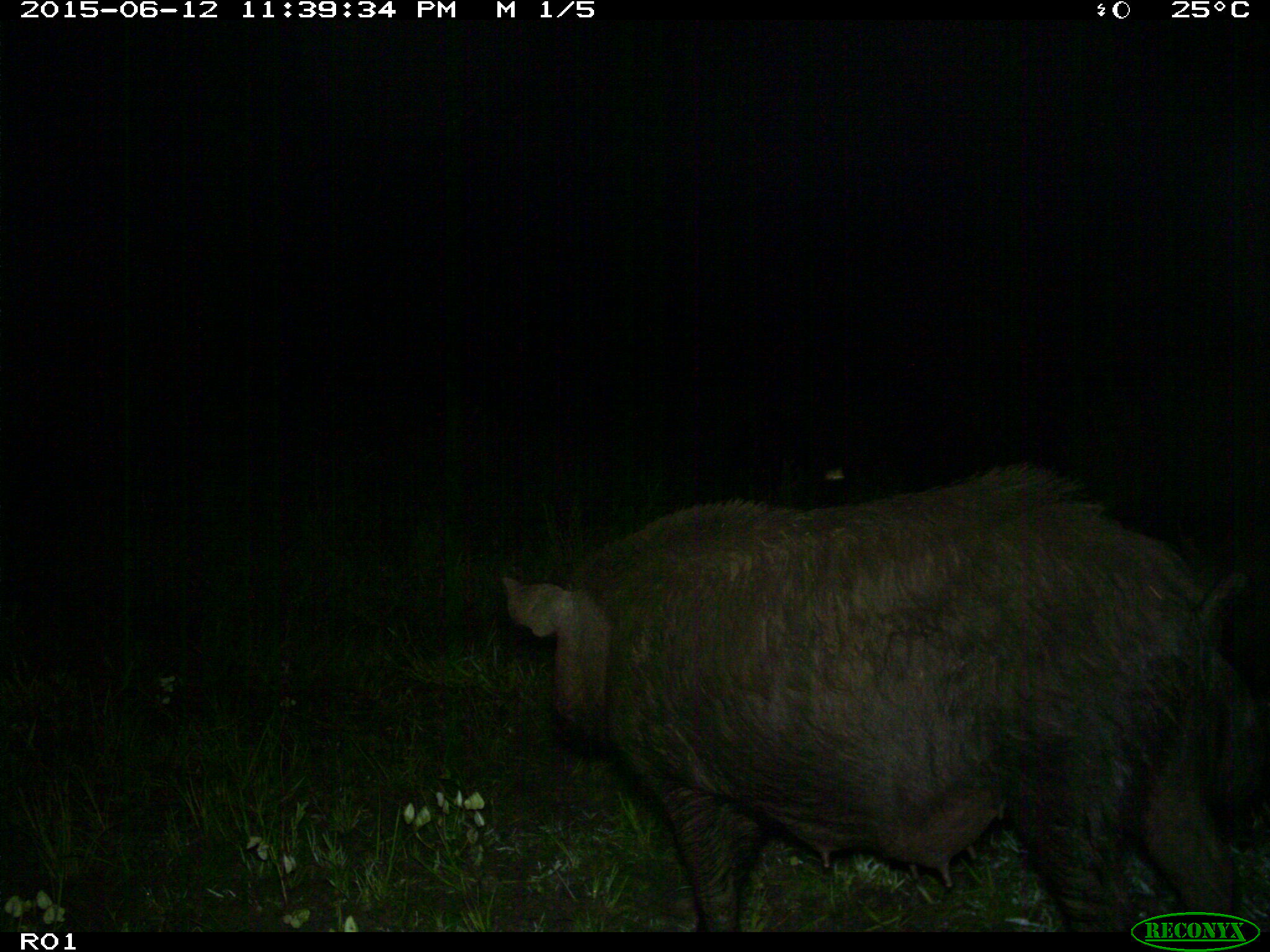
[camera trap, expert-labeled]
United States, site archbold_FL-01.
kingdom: Animalia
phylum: Chordata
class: Mammalia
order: Artiodactyla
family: Suidae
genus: Sus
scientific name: Sus scrofa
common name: wild boar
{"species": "Sus scrofa (wild boar)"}